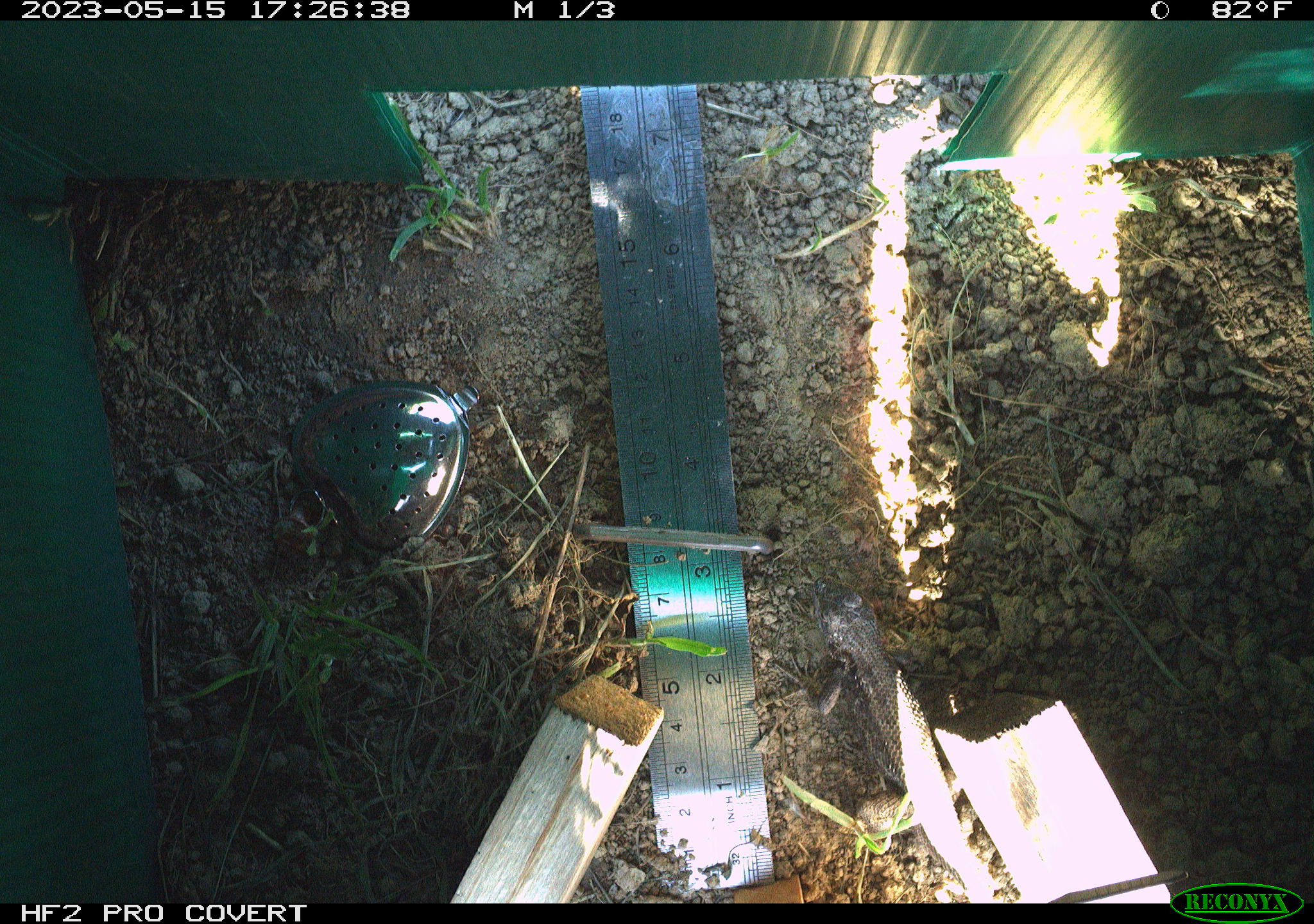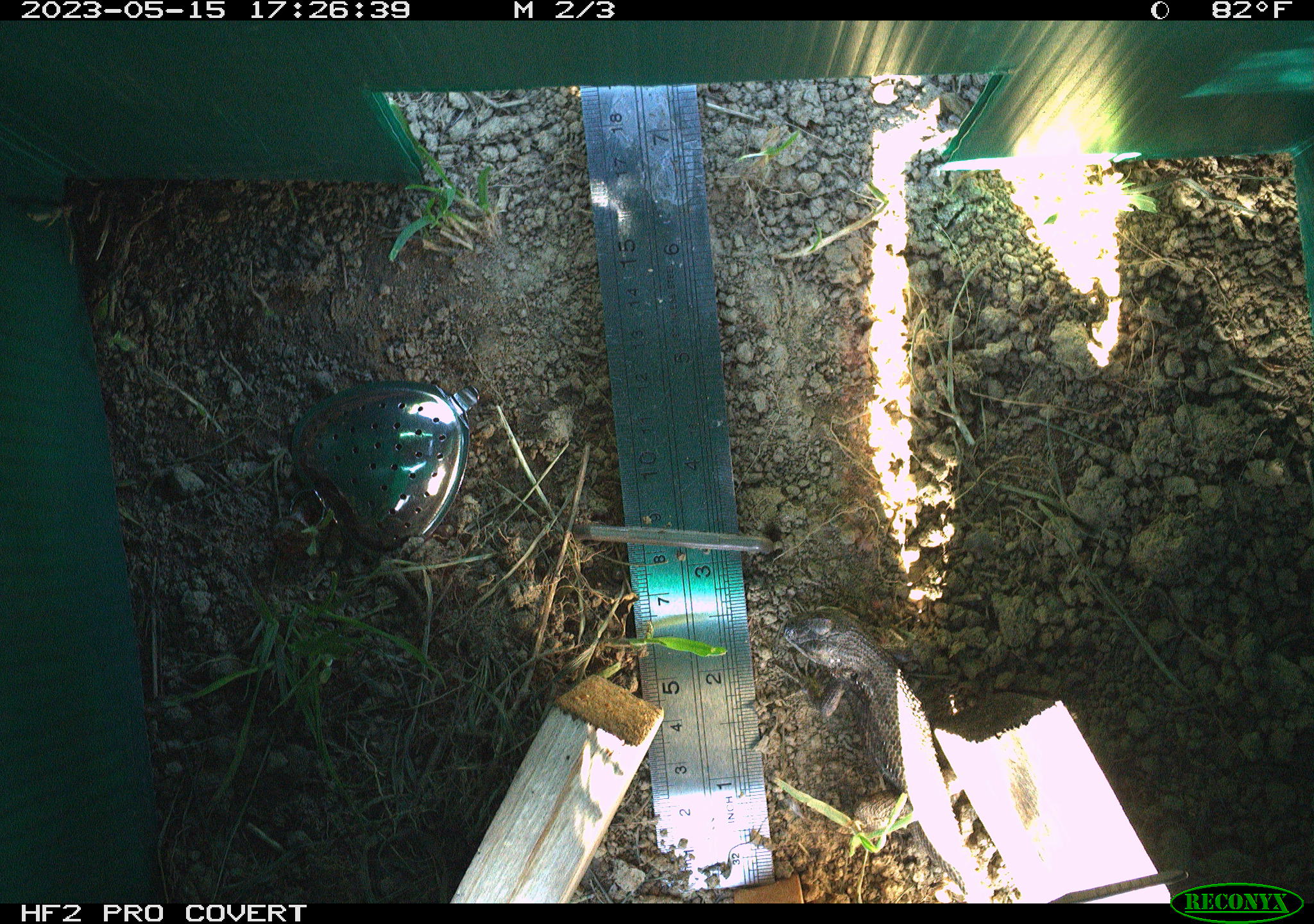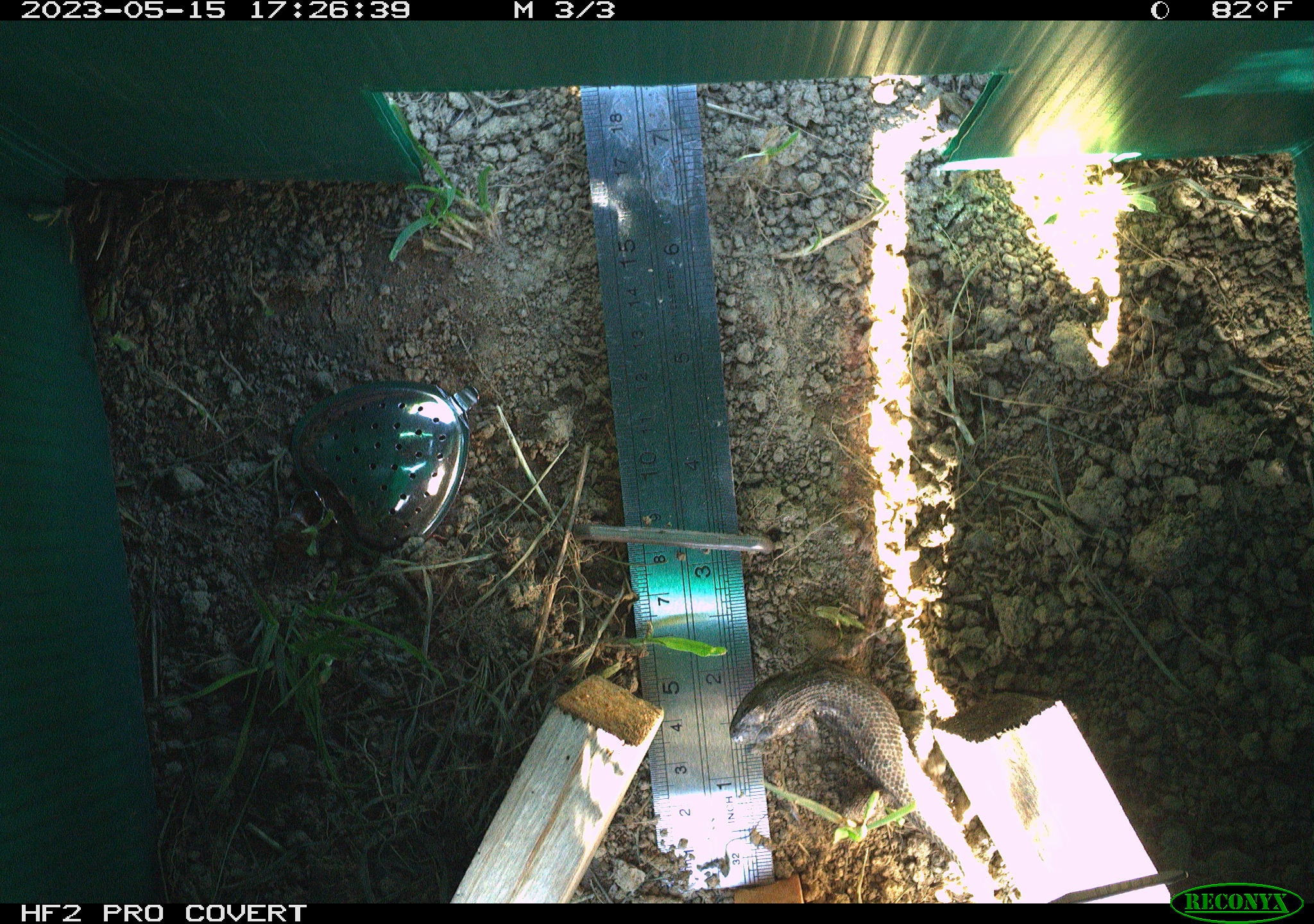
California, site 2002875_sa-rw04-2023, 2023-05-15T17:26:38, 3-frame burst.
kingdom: Animalia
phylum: Chordata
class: Reptilia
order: Squamata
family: Phrynosomatidae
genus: Sceloporus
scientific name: Sceloporus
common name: spiny lizards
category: sceloporus species